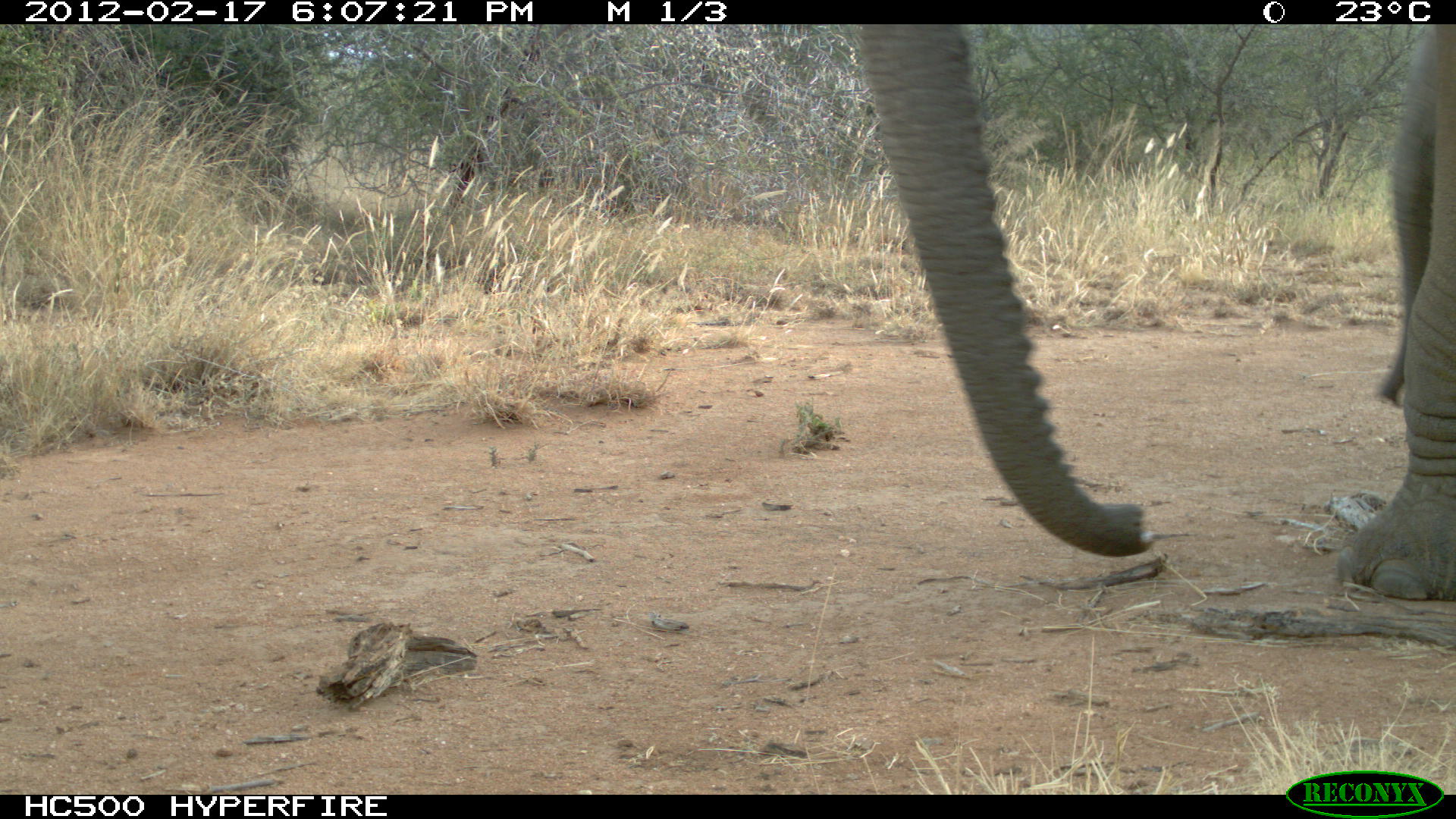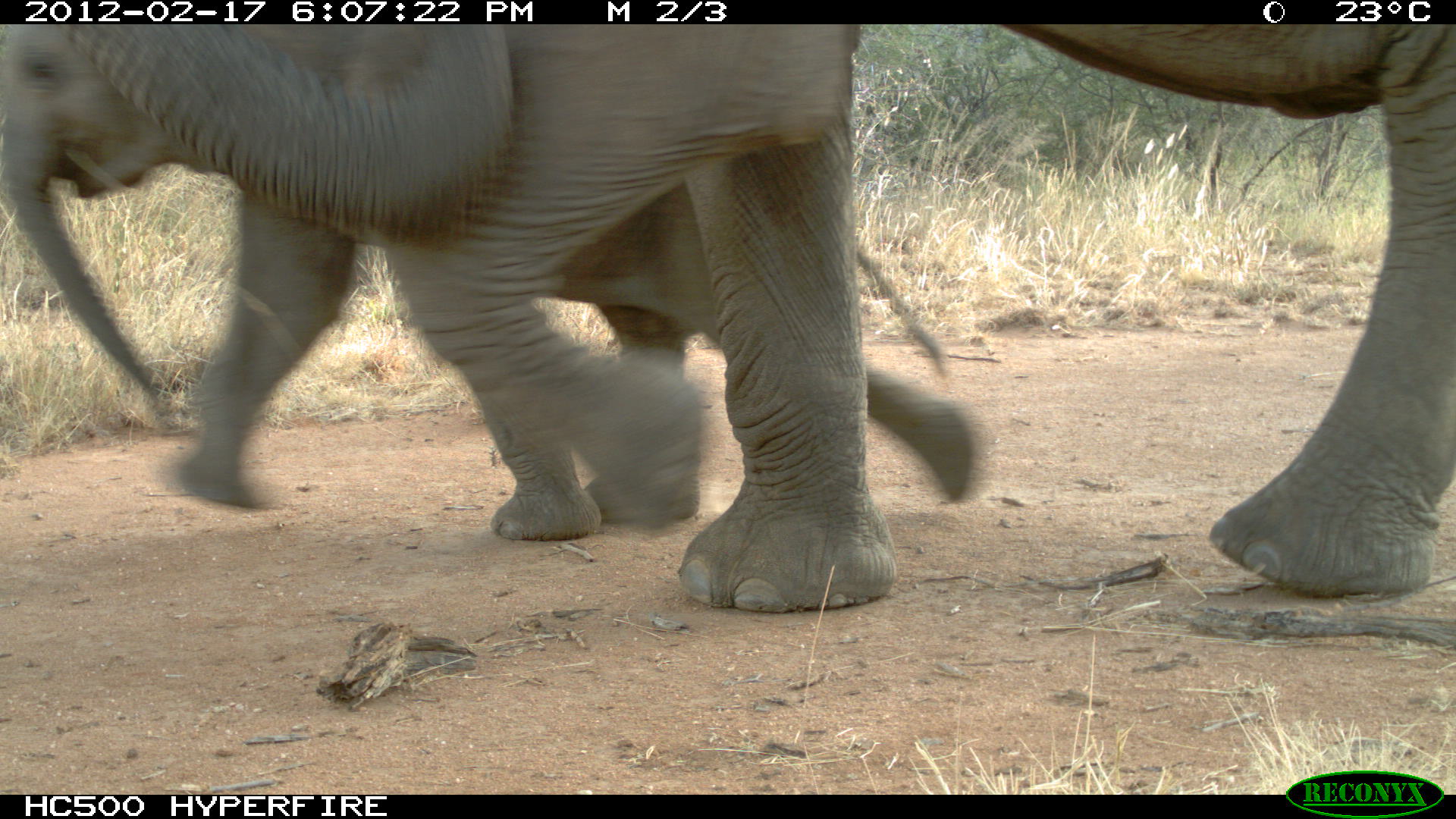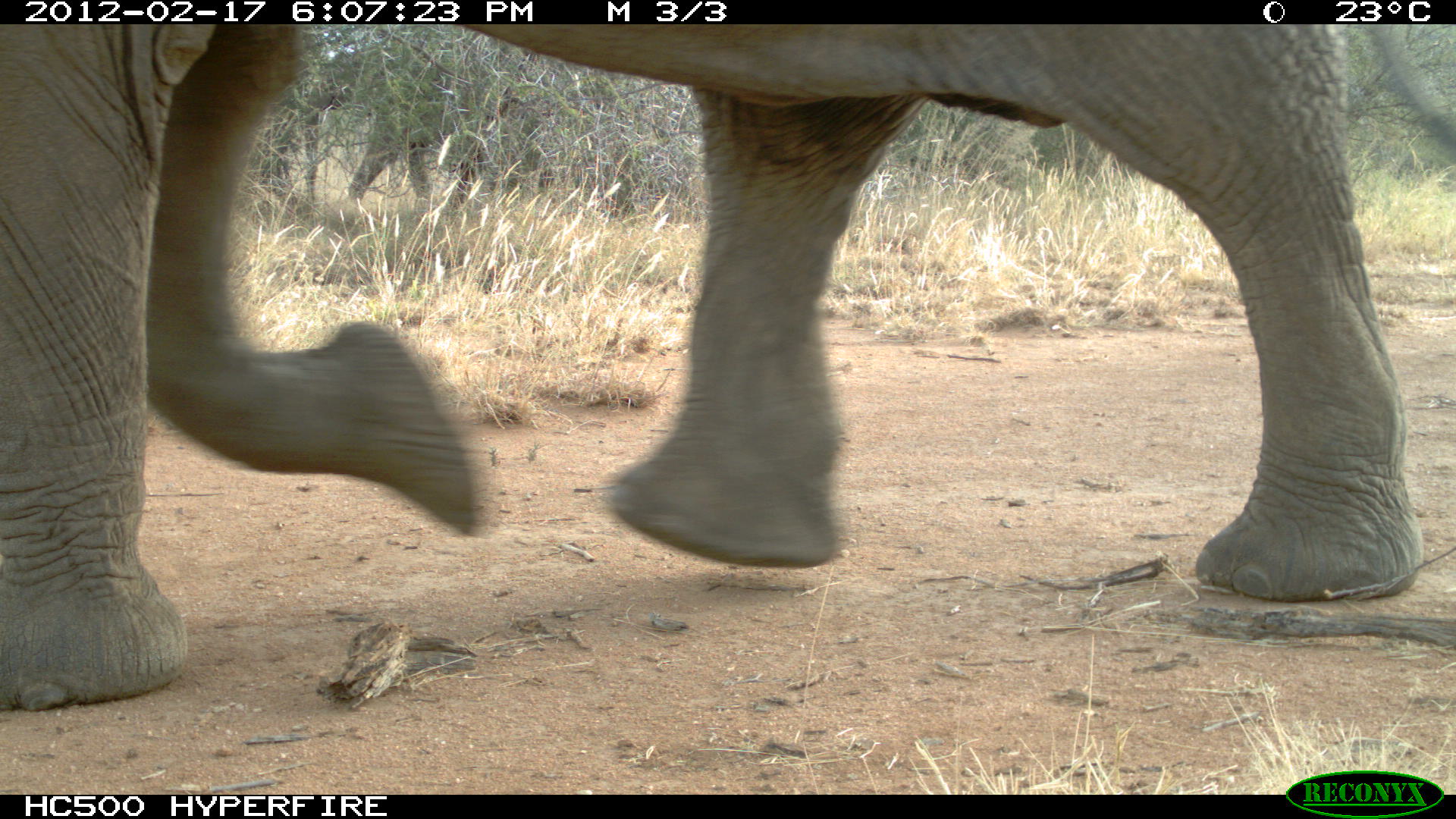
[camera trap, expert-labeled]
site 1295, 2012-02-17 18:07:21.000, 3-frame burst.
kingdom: Animalia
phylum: Chordata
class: Mammalia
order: Proboscidea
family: Elephantidae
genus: Loxodonta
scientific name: Loxodonta africana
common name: african bush elephant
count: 1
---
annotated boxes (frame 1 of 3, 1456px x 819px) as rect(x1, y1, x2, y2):
loxodonta africana: rect(850, 23, 1455, 603)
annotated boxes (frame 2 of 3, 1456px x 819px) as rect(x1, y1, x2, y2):
loxodonta africana: rect(55, 21, 1446, 609); rect(0, 21, 977, 538)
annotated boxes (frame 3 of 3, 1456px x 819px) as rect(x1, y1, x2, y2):
loxodonta africana: rect(0, 21, 1417, 712)